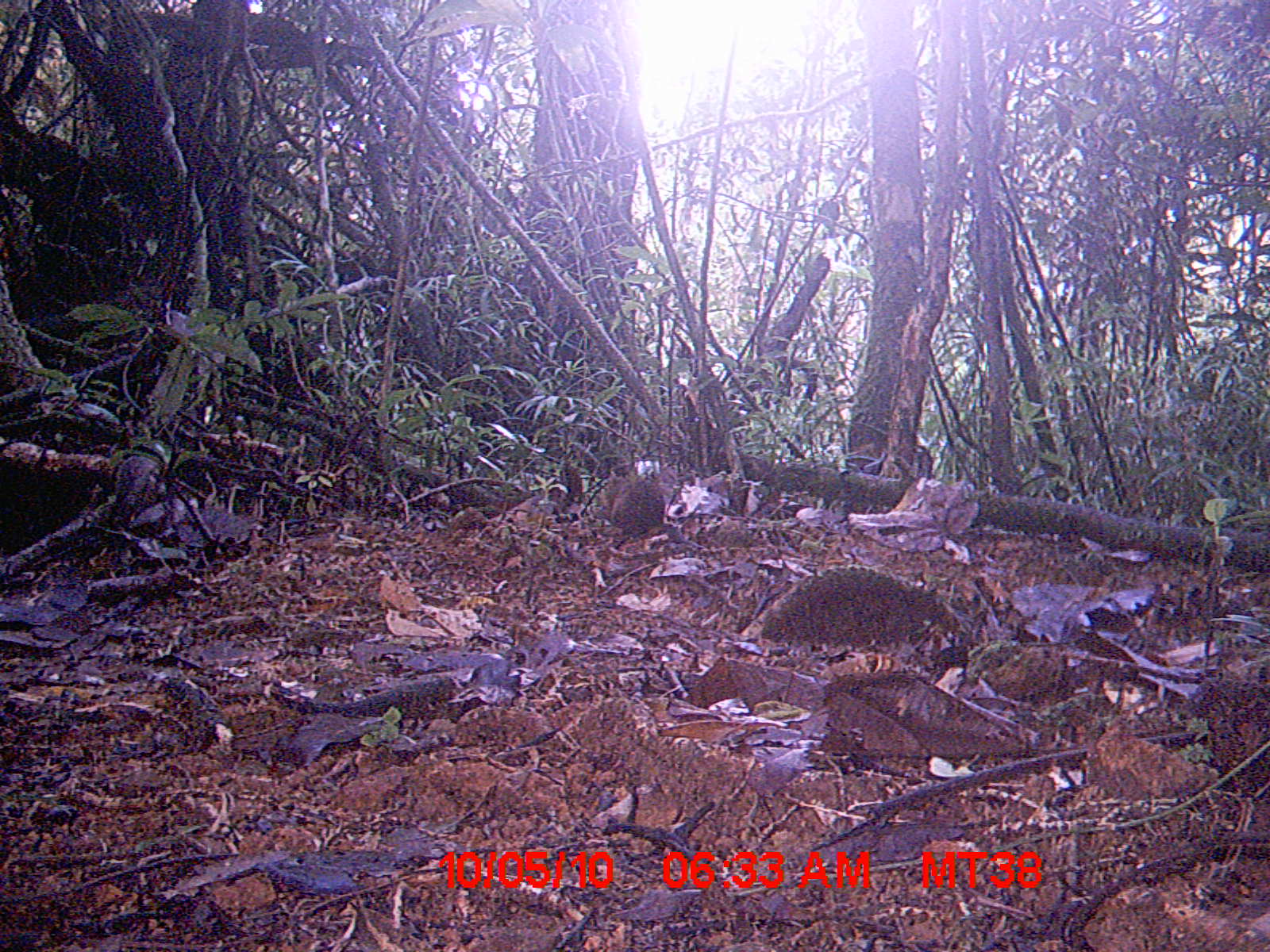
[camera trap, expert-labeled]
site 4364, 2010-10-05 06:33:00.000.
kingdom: Animalia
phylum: Chordata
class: Mammalia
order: Rodentia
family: Muridae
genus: Rattus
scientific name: Rattus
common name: rodent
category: unknown rat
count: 1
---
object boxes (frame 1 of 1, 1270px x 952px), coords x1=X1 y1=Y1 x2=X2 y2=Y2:
unknown rat: x1=761 y1=567 x2=961 y2=646; x1=596 y1=458 x2=666 y2=533